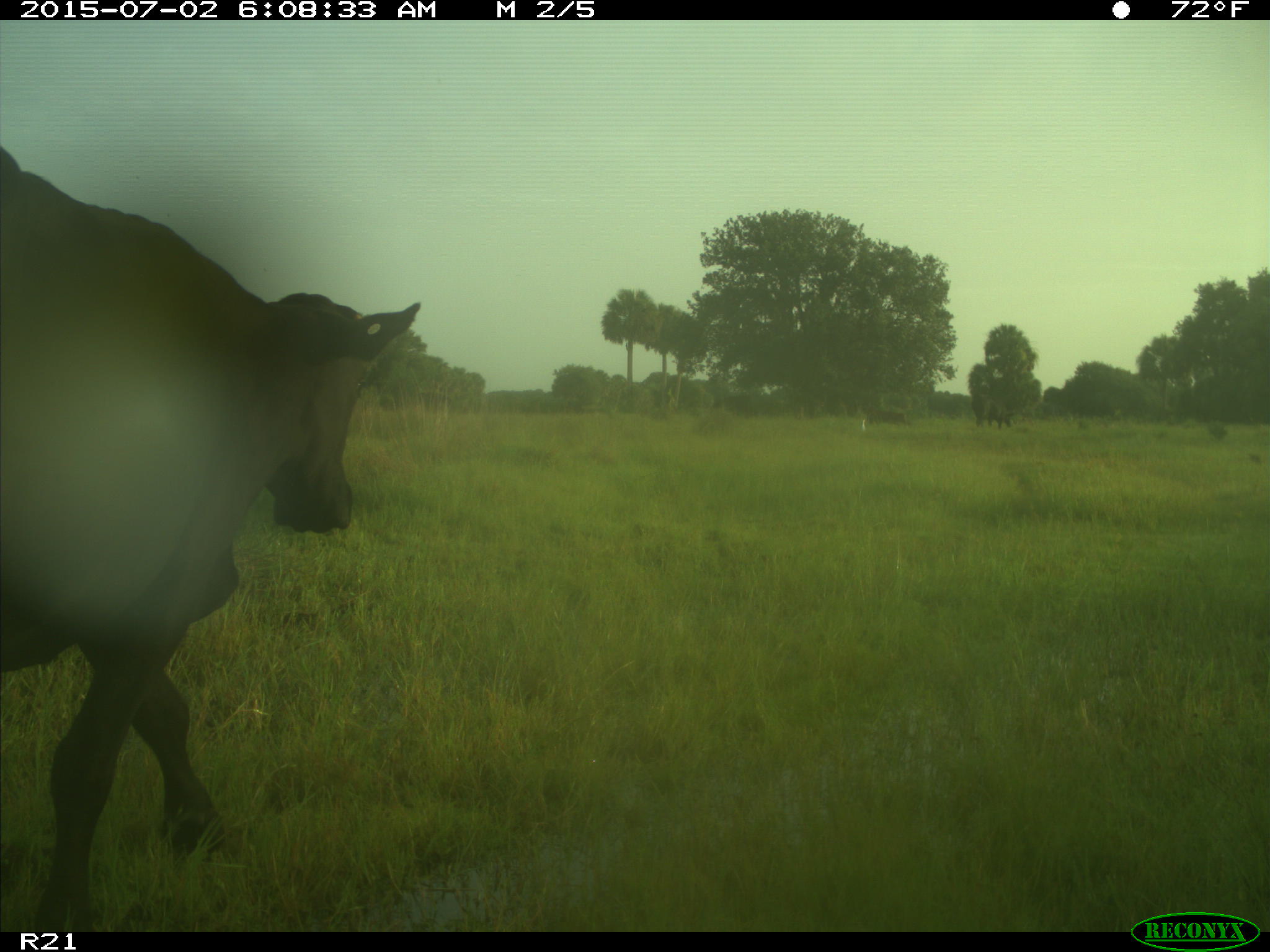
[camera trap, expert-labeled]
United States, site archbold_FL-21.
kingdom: Animalia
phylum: Chordata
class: Mammalia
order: Artiodactyla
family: Bovidae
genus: Bos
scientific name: Bos taurus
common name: domestic cow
Bos taurus (domestic cow).